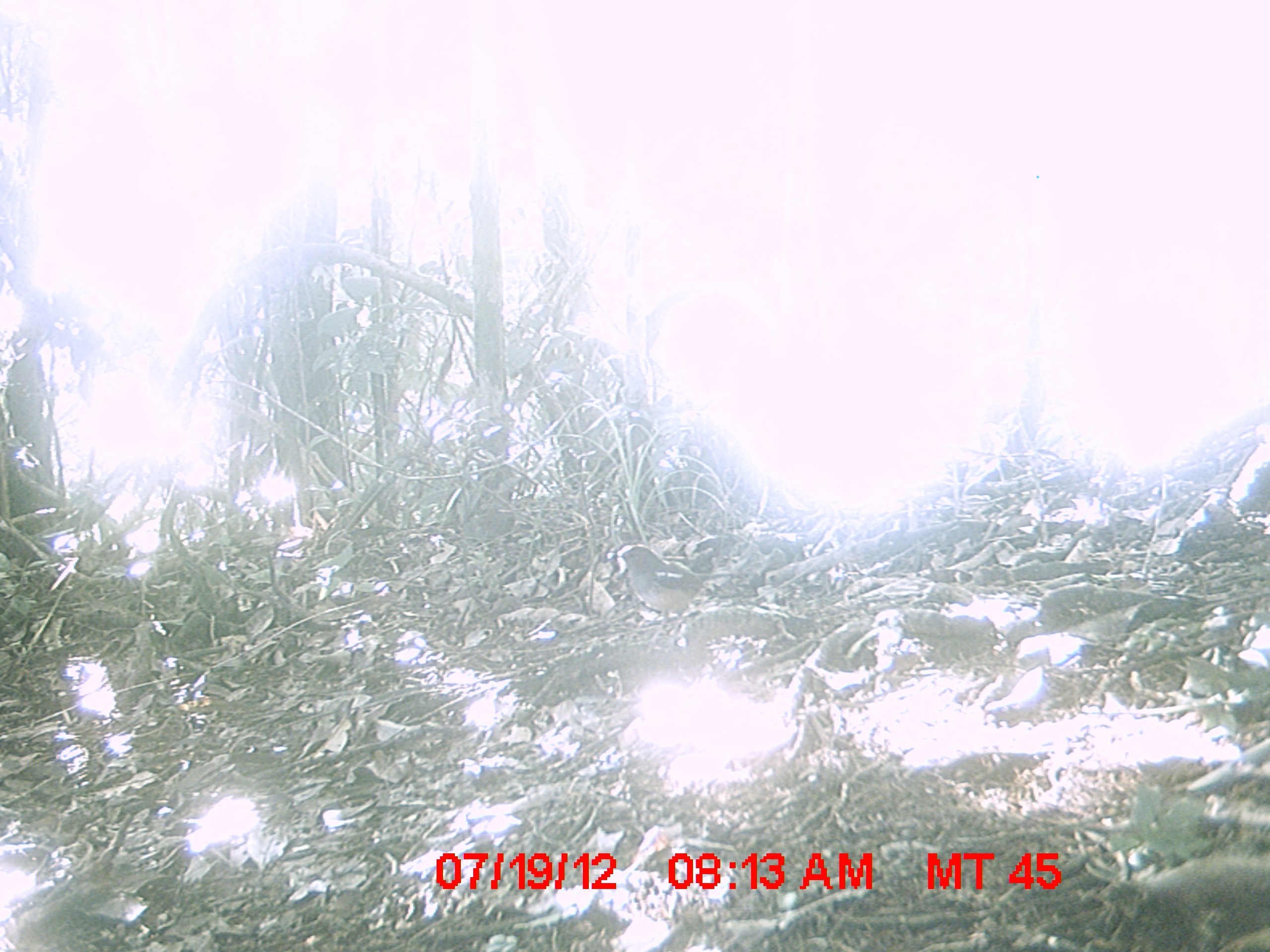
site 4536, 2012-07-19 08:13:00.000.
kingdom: Animalia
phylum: Chordata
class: Aves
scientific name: Aves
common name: bird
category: unknown bird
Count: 1.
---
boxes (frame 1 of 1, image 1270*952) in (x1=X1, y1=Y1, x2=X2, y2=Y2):
unknown bird: (x1=607, y1=542, x2=740, y2=650)